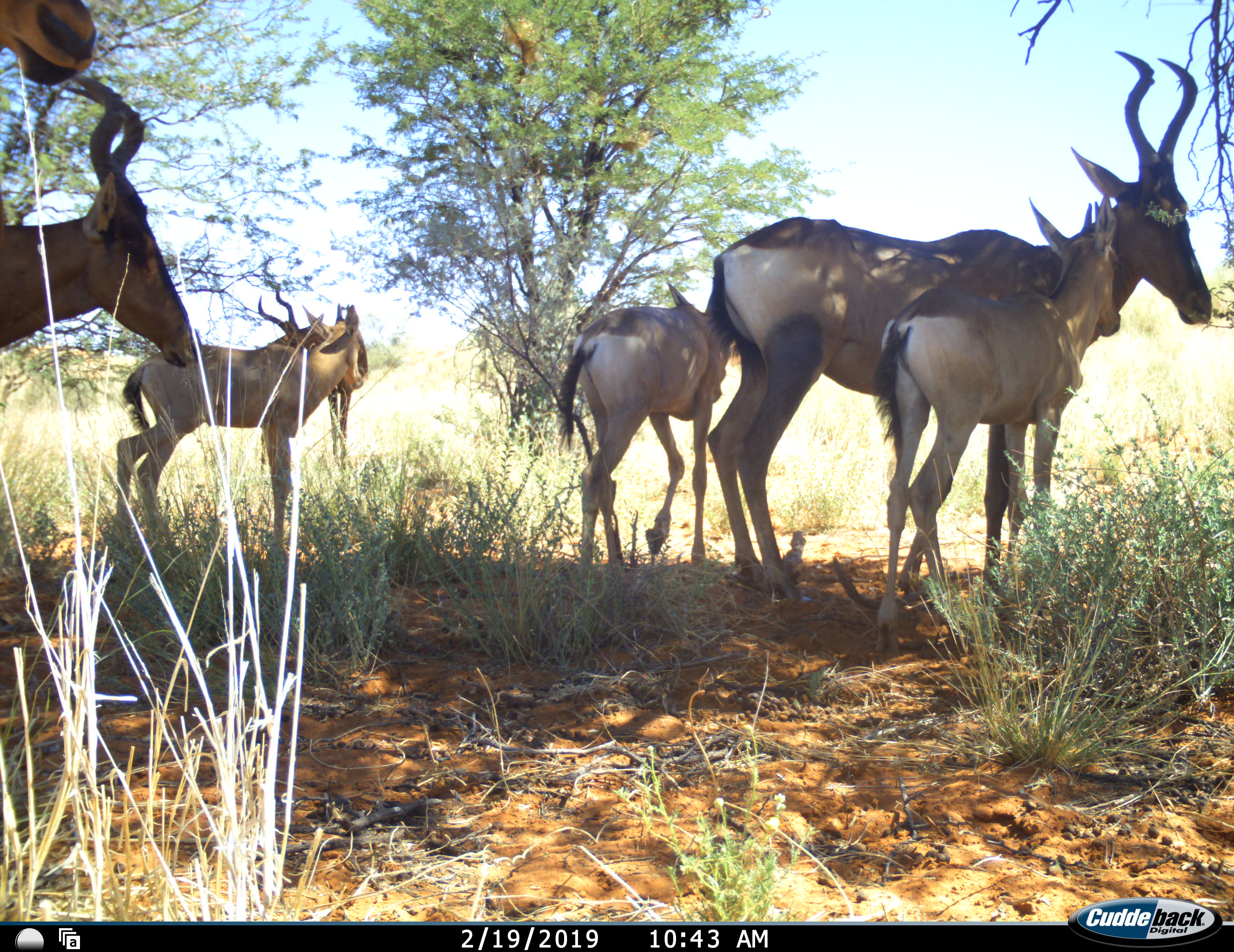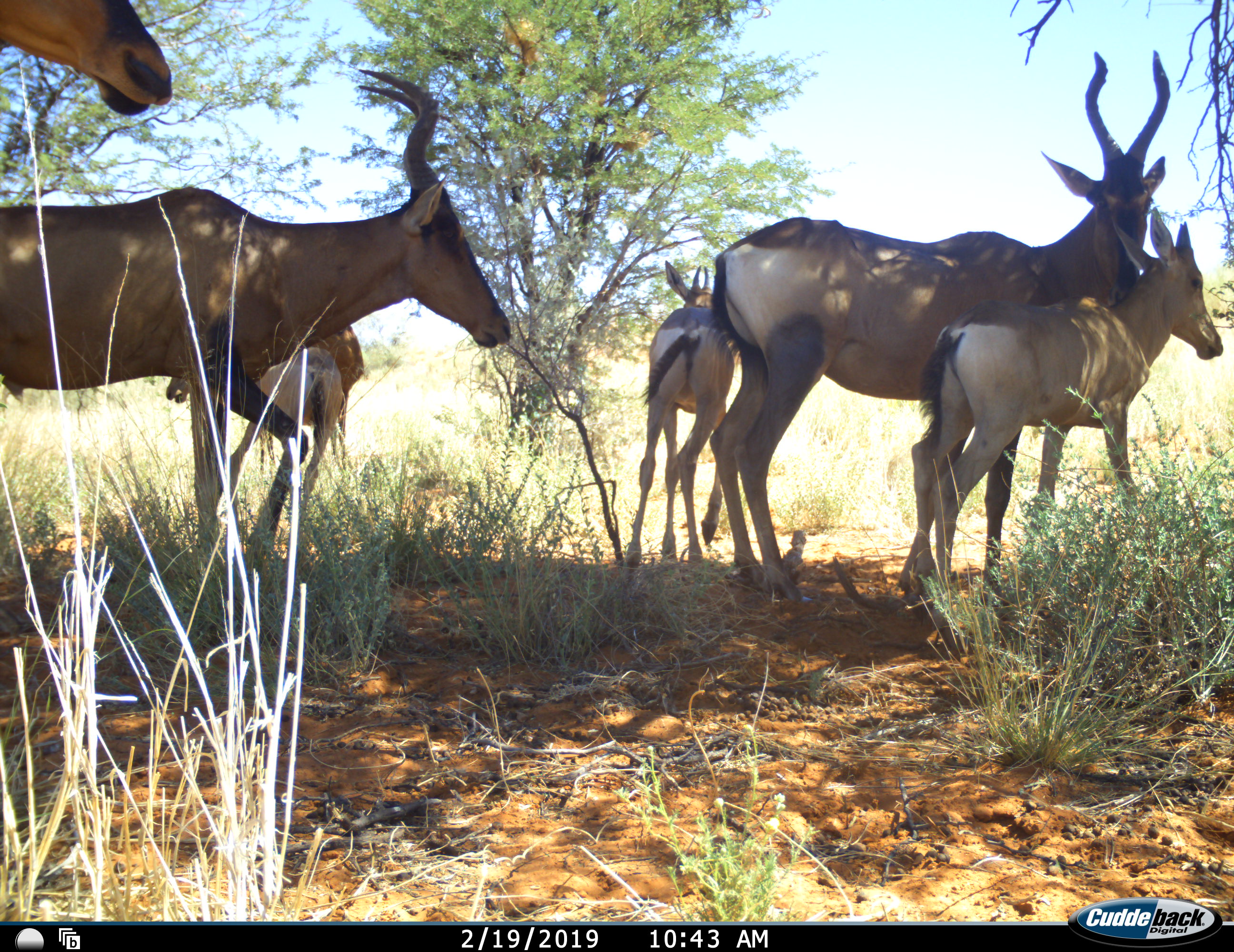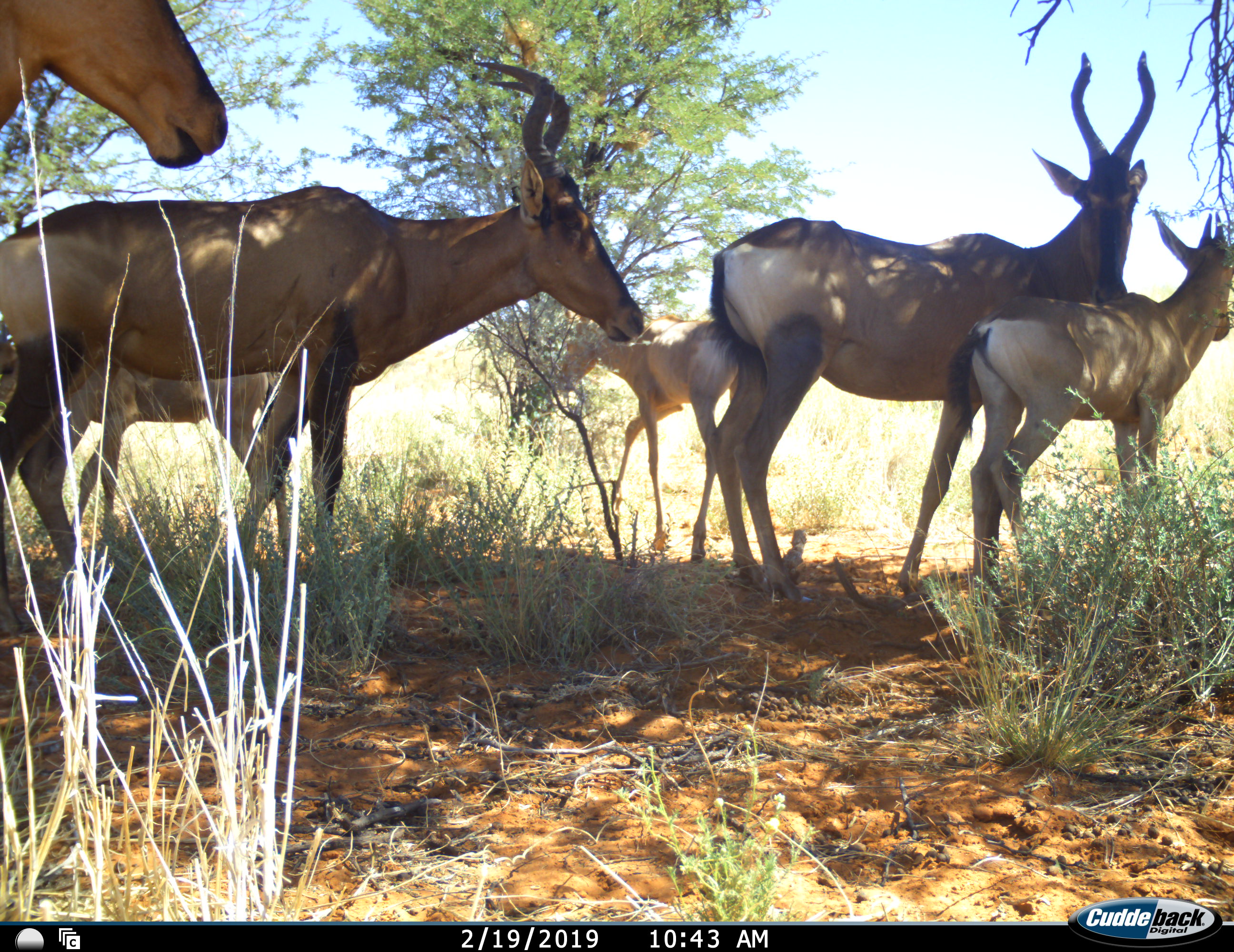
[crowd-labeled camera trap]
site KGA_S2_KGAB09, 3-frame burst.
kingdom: Animalia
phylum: Chordata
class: Mammalia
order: Artiodactyla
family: Bovidae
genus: Alcelaphus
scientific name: Alcelaphus buselaphus caama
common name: red hartebeest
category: hartebeestred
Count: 7.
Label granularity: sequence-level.